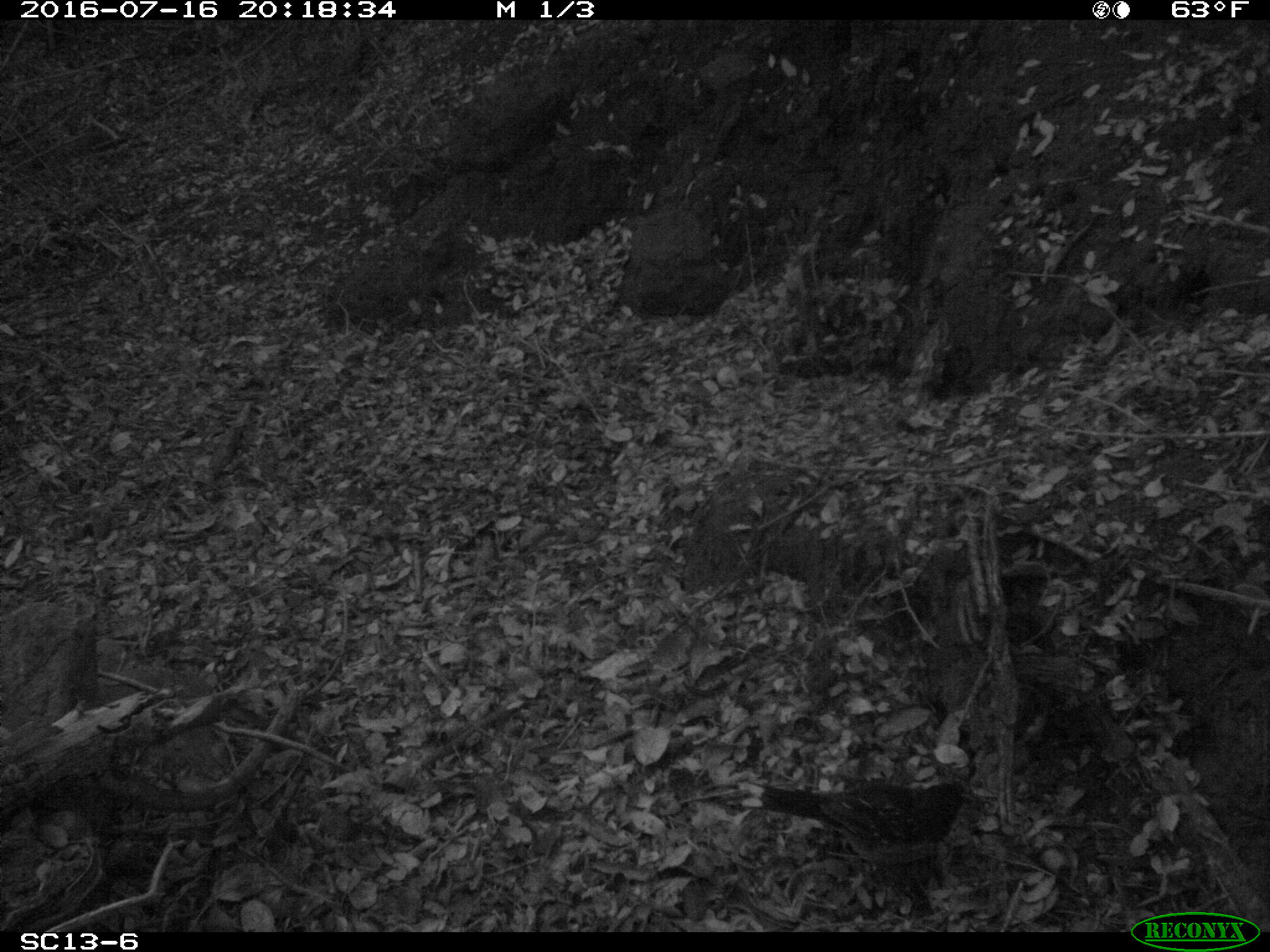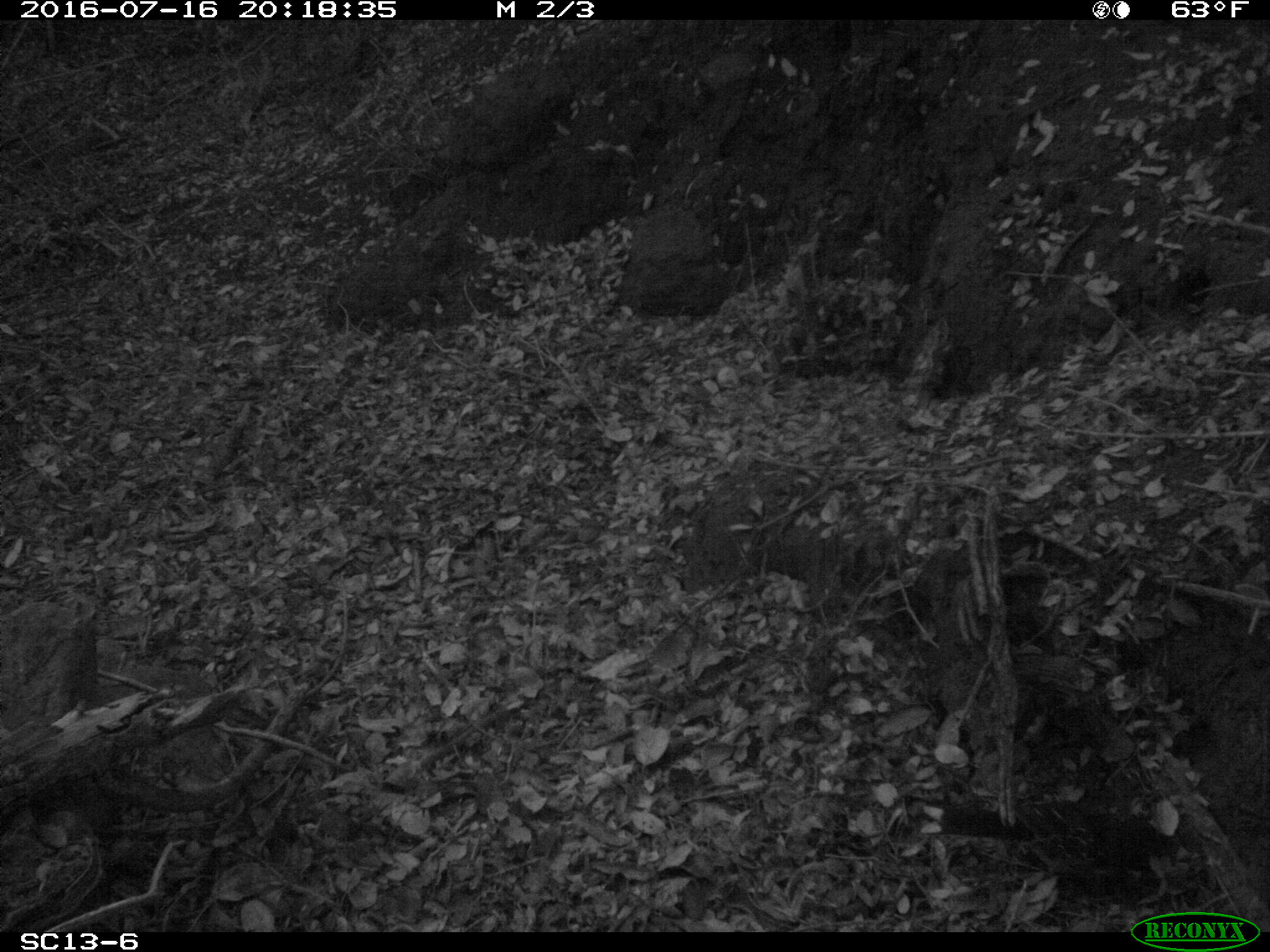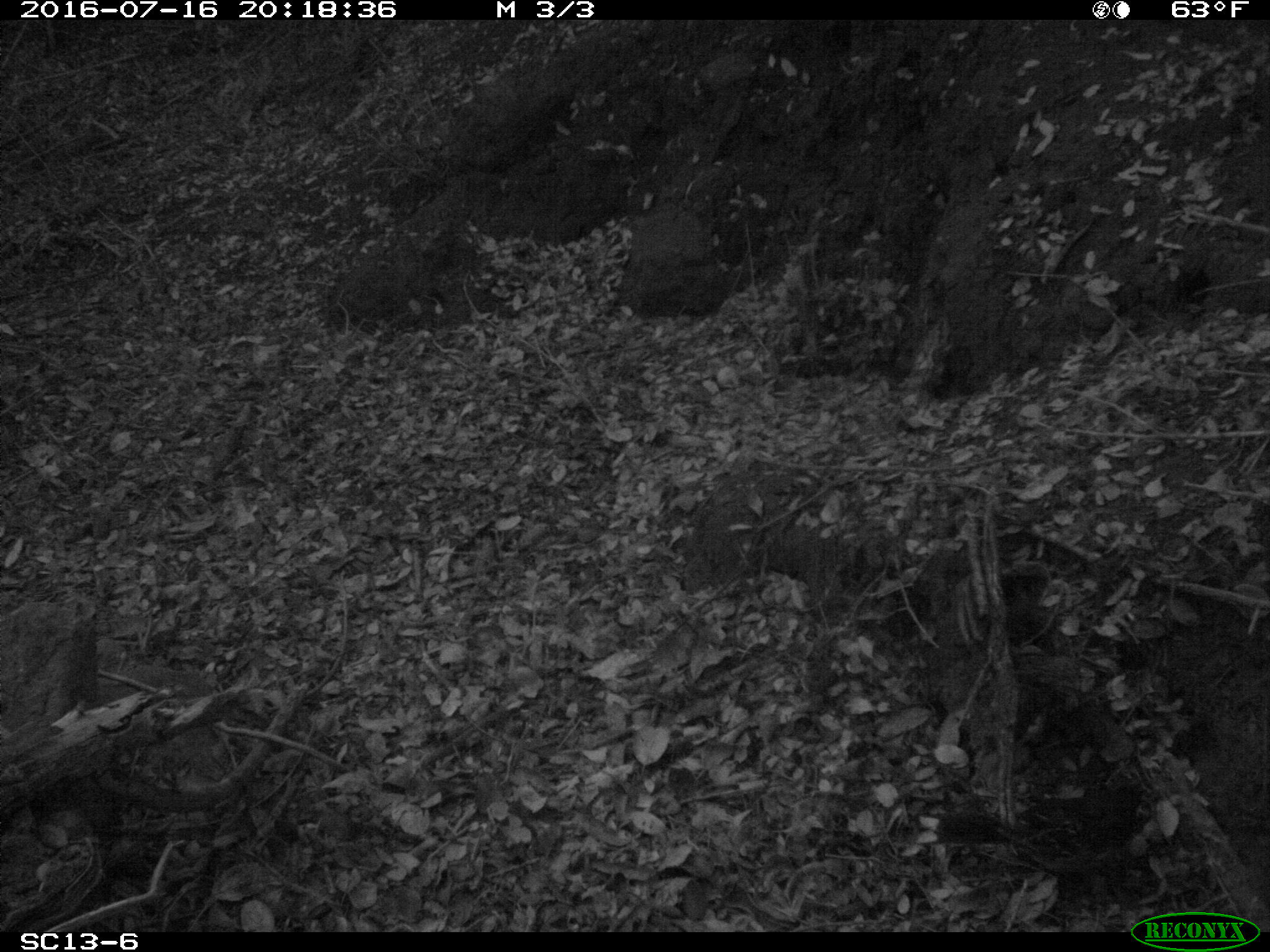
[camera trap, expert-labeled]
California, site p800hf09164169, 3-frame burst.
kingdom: Animalia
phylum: Chordata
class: Aves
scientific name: Aves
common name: bird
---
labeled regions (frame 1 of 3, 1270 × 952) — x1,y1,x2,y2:
bird: 740,778,983,889